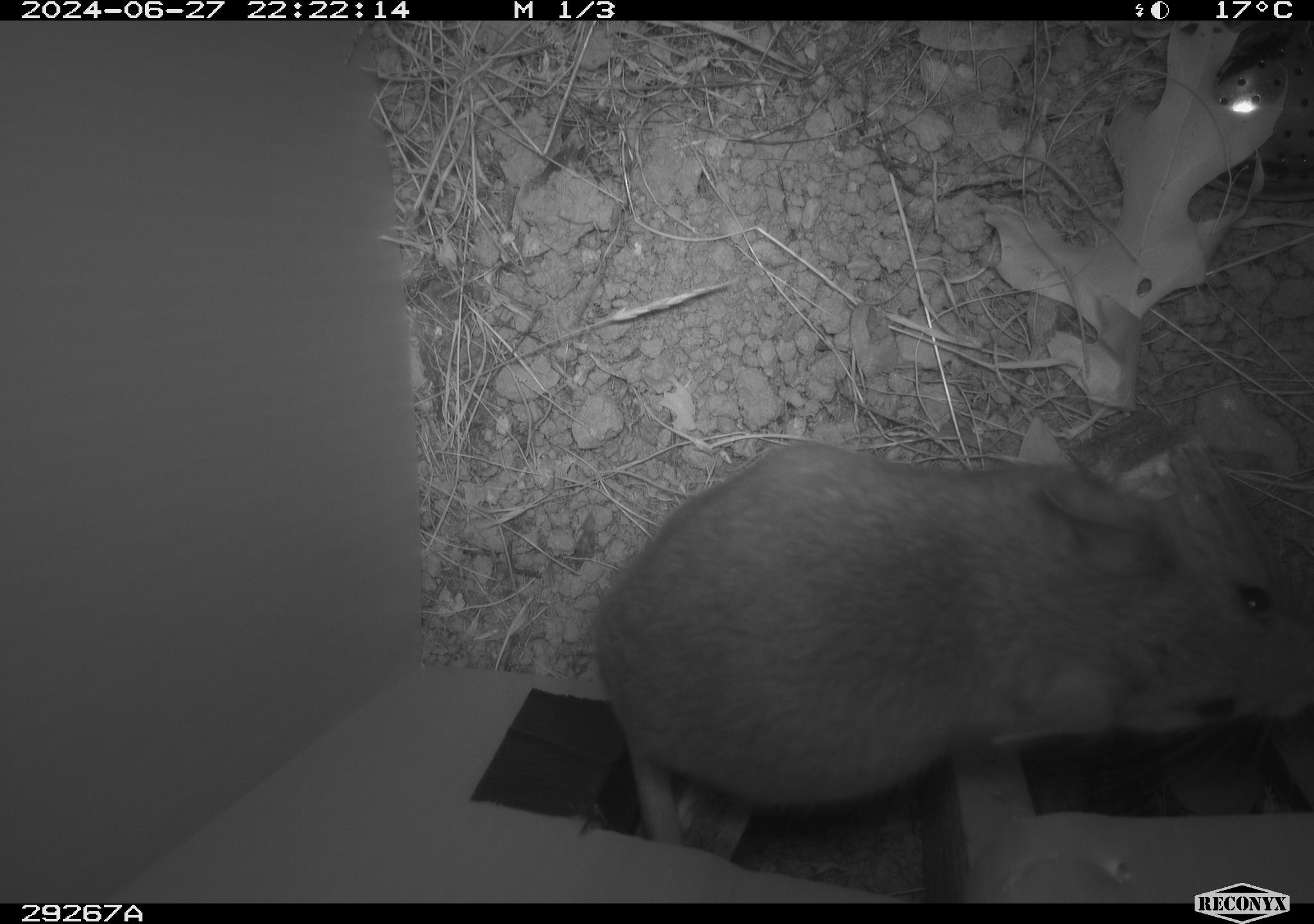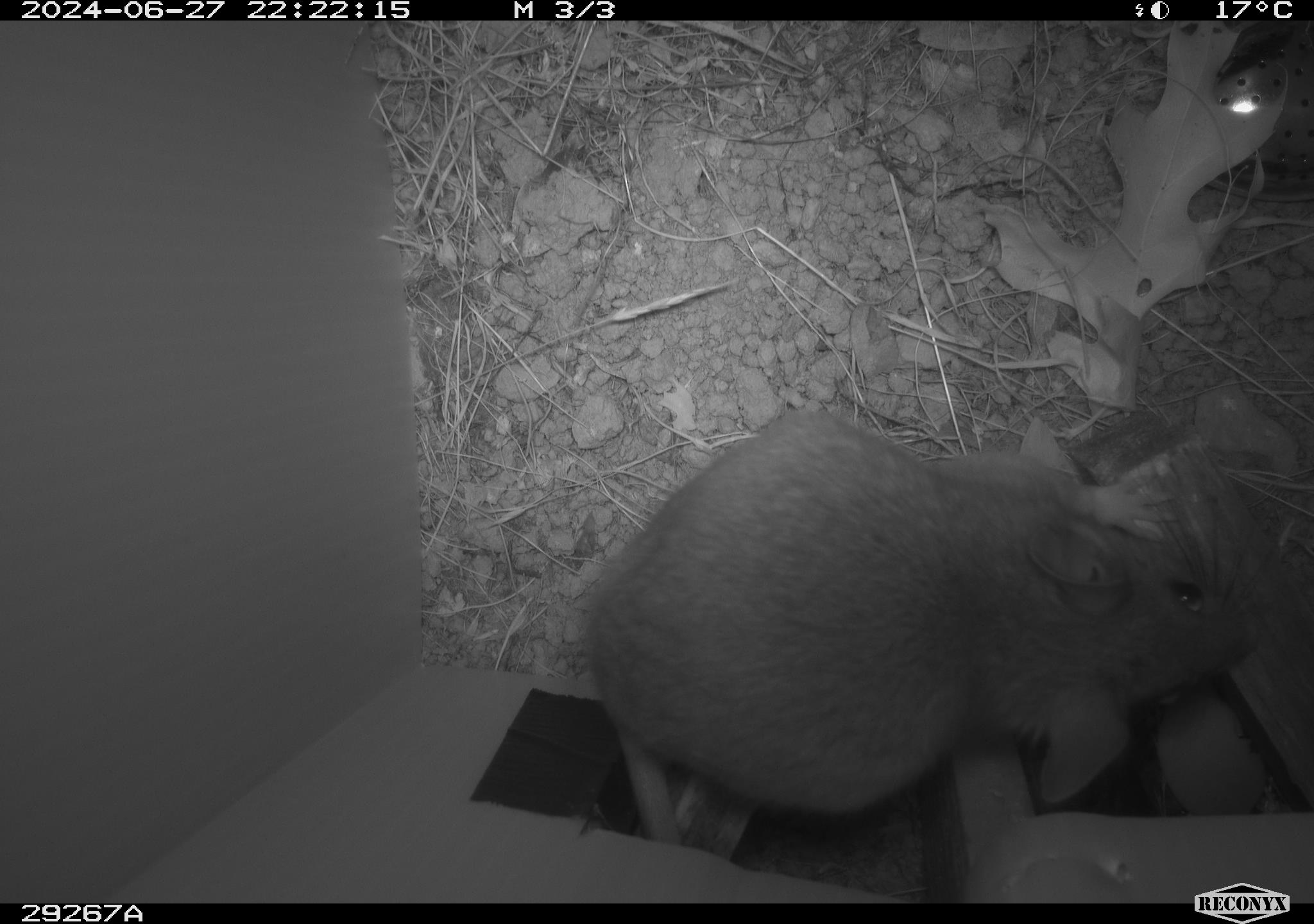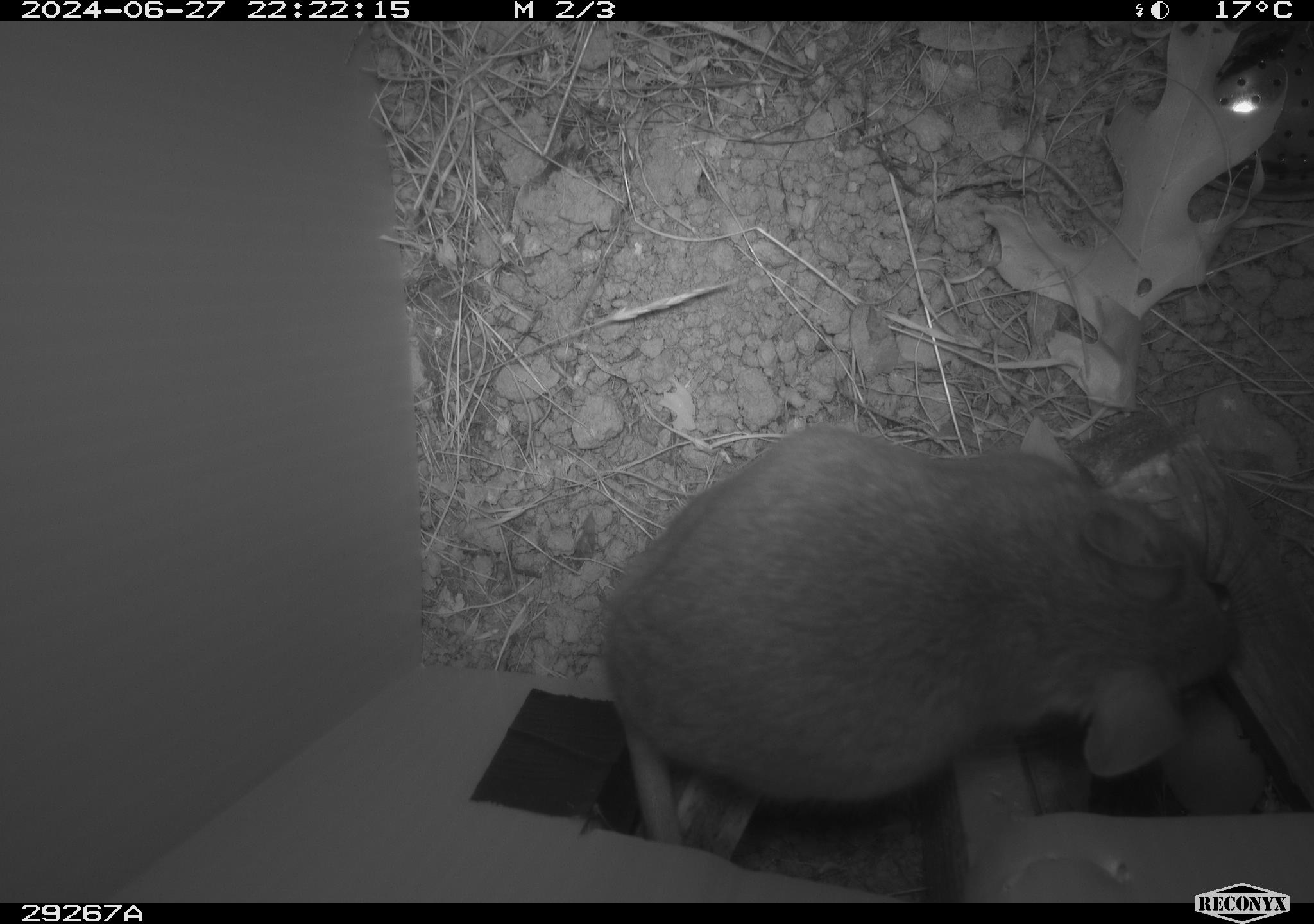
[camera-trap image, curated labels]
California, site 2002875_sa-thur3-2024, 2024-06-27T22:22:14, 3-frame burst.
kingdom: Animalia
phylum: Chordata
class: Mammalia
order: Rodentia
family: Cricetidae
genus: Neotoma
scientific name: Neotoma fuscipes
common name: dusky-footed woodrat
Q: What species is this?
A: Dusky-footed woodrat (Neotoma fuscipes).